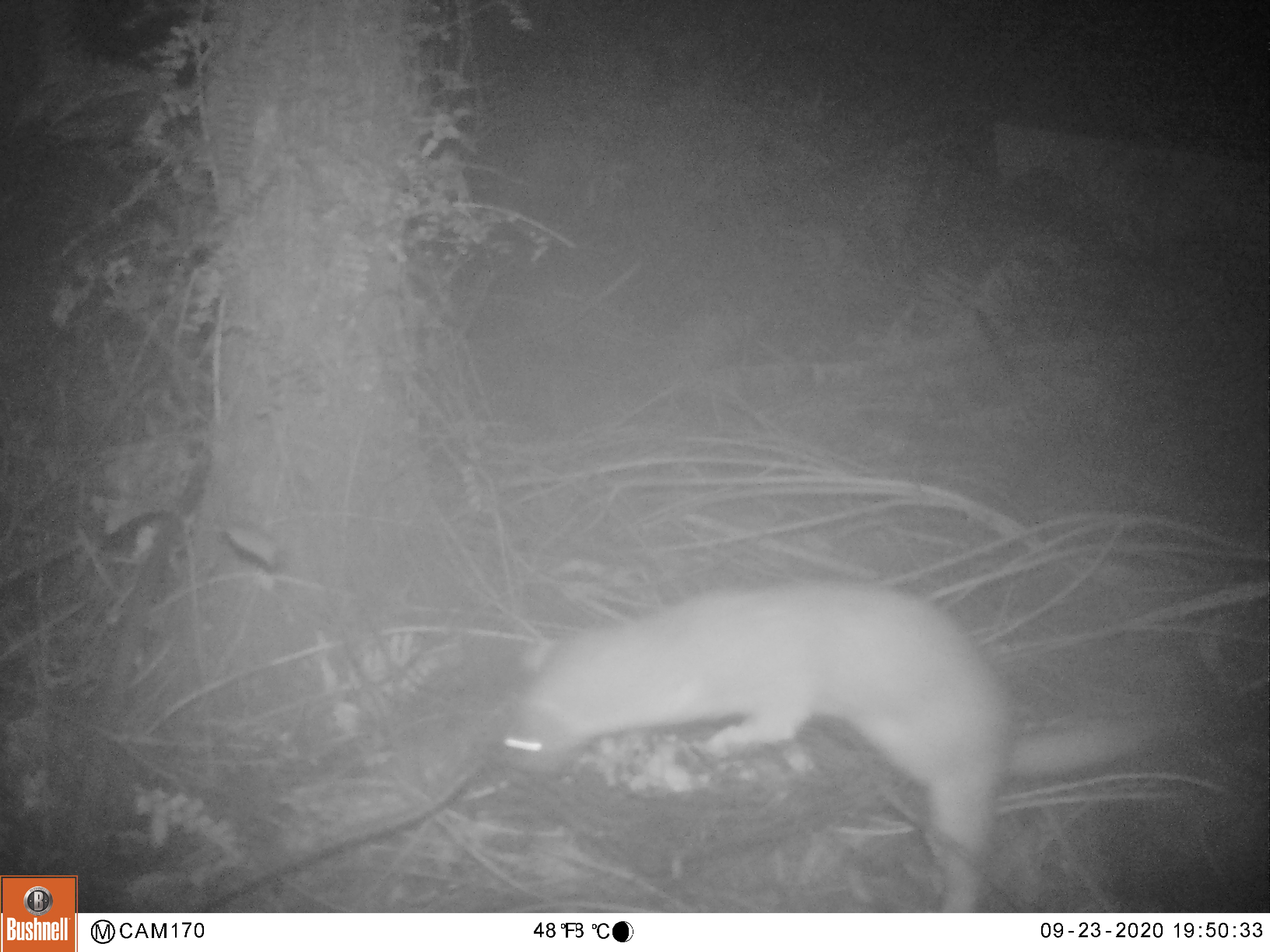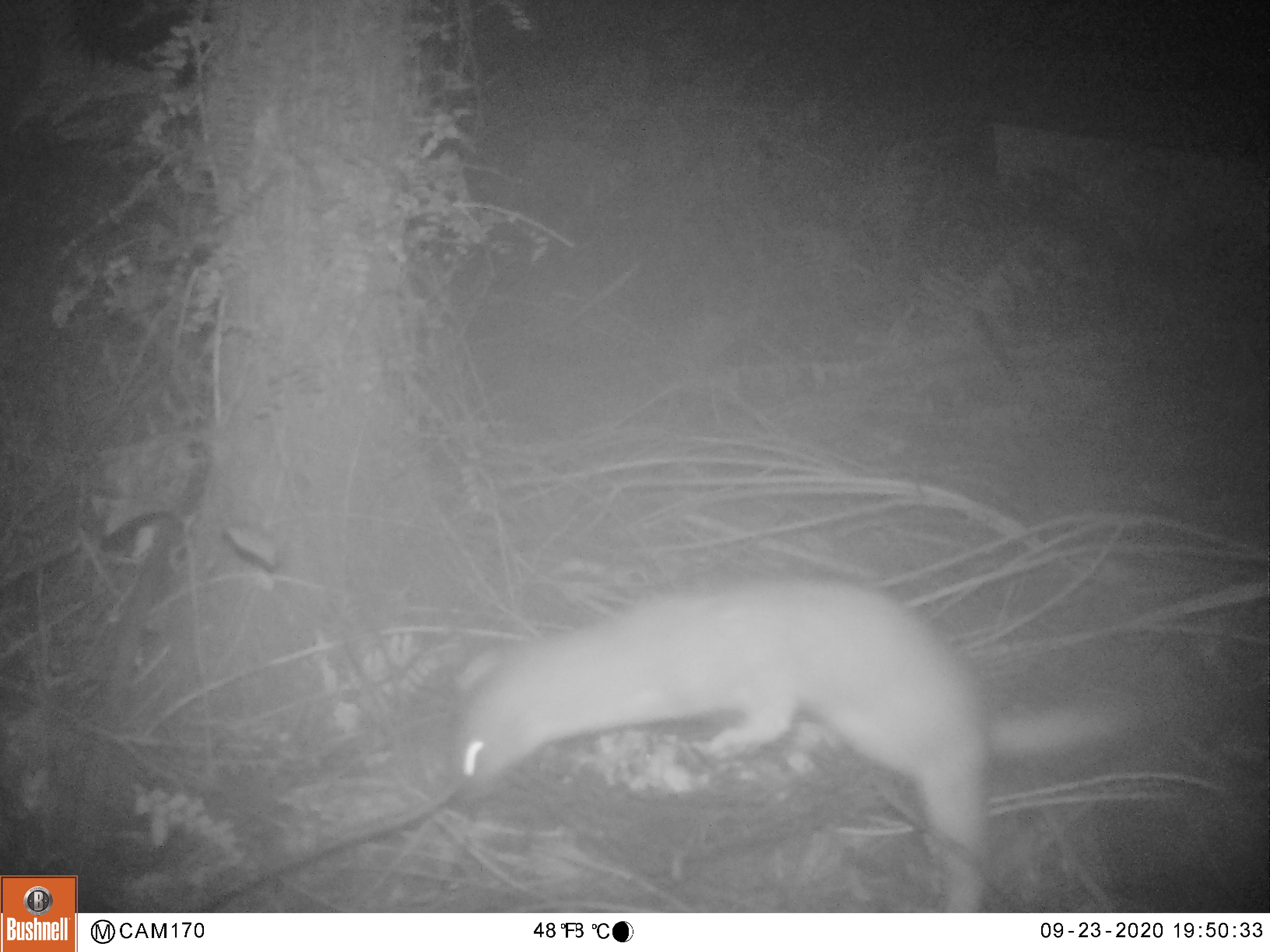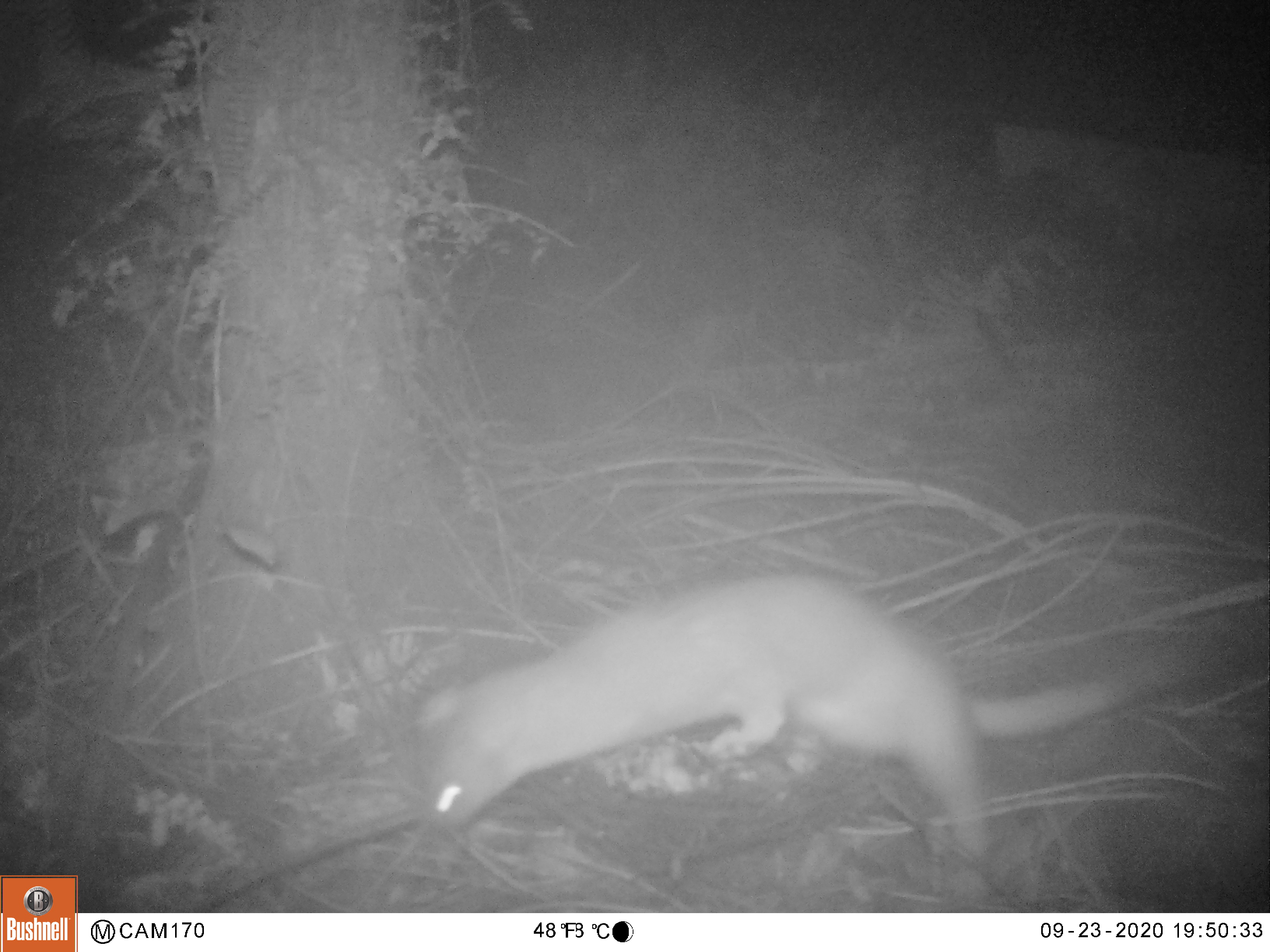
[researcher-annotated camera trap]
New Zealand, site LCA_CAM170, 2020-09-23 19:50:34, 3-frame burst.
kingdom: Animalia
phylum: Chordata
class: Mammalia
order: Carnivora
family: Mustelidae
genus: Mustela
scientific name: Mustela erminea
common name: stoat